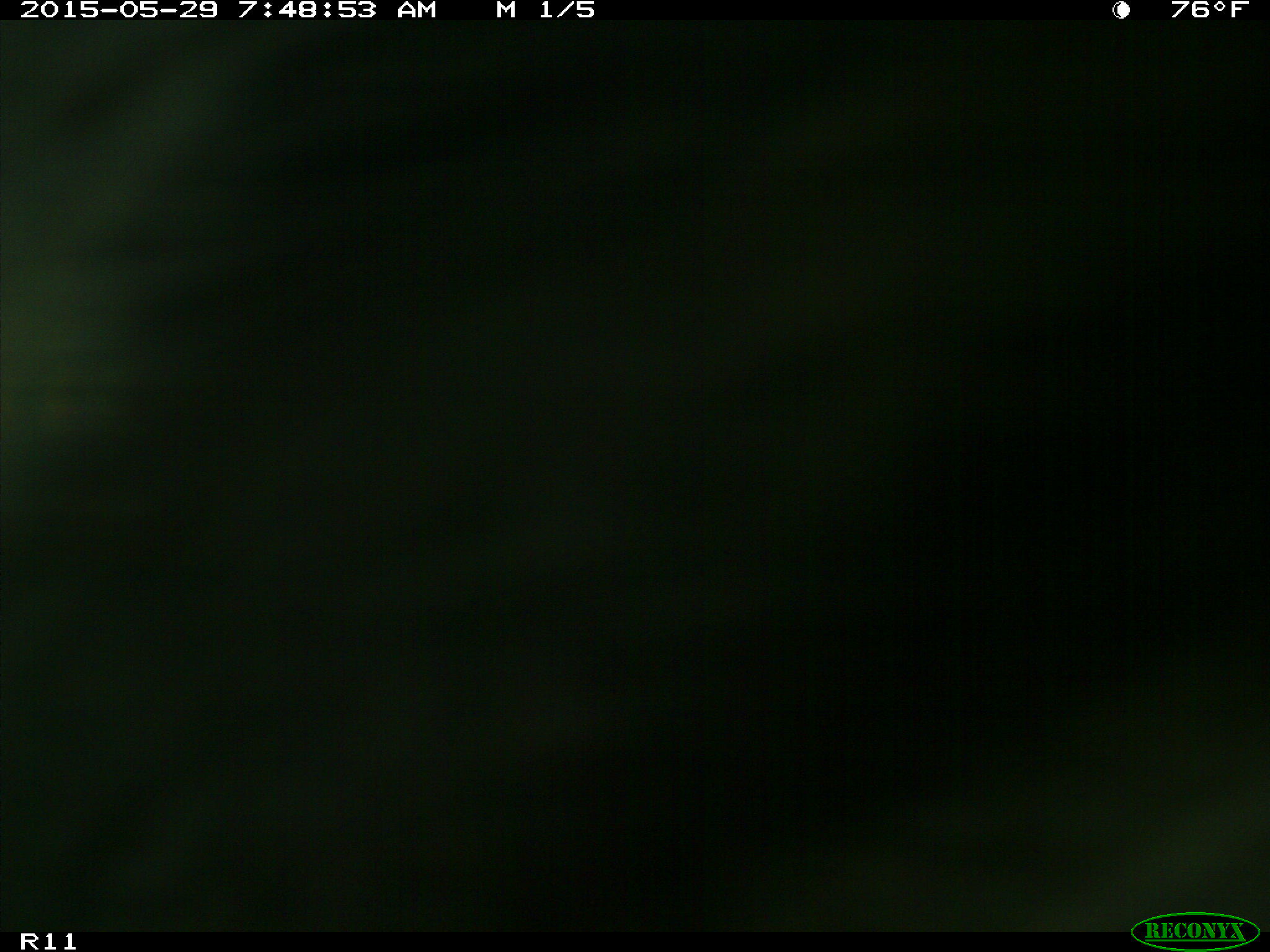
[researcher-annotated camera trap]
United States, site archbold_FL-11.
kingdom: Animalia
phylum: Chordata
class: Mammalia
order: Artiodactyla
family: Bovidae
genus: Bos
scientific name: Bos taurus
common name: domestic cow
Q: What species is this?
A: Bos taurus (domestic cow).